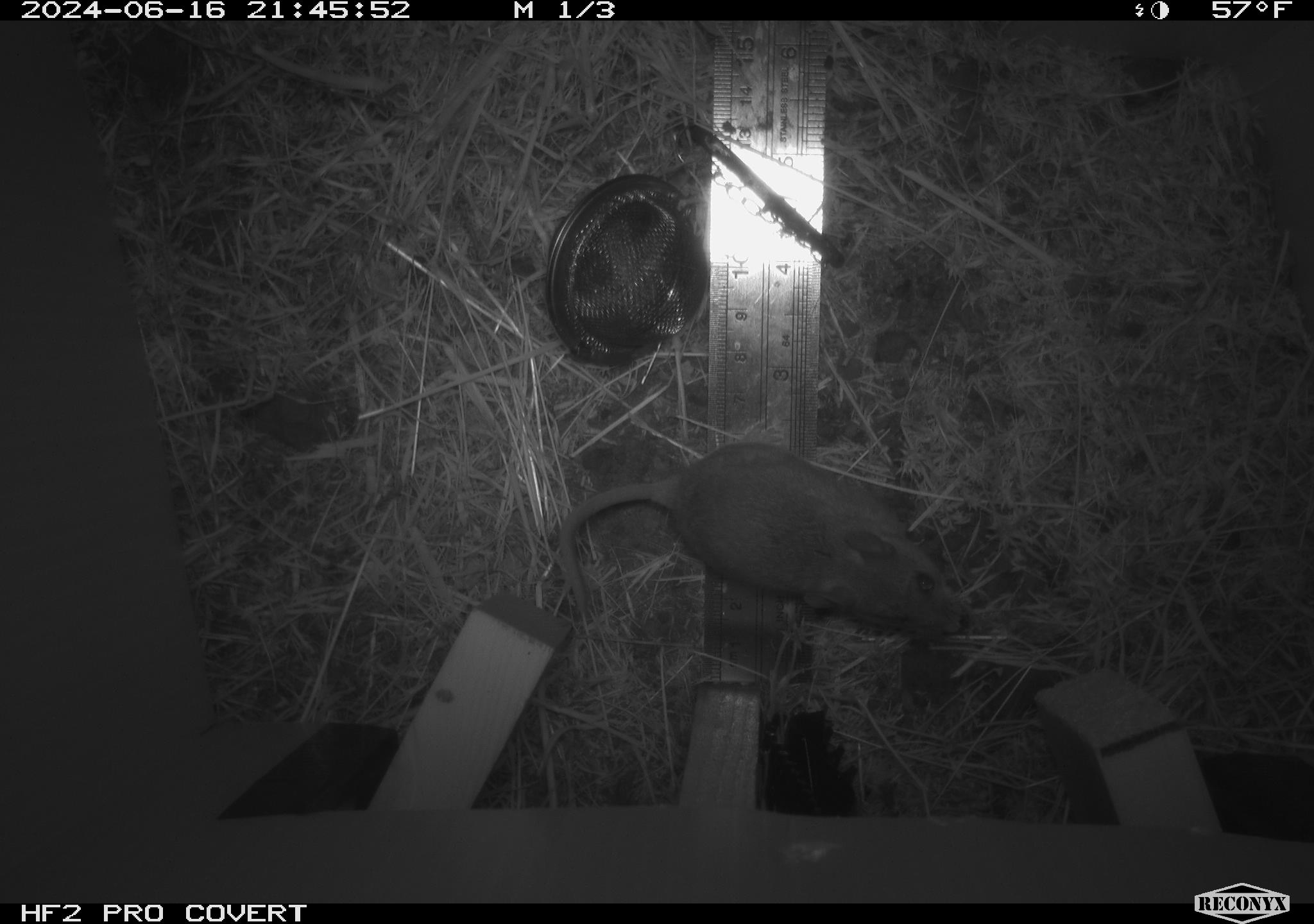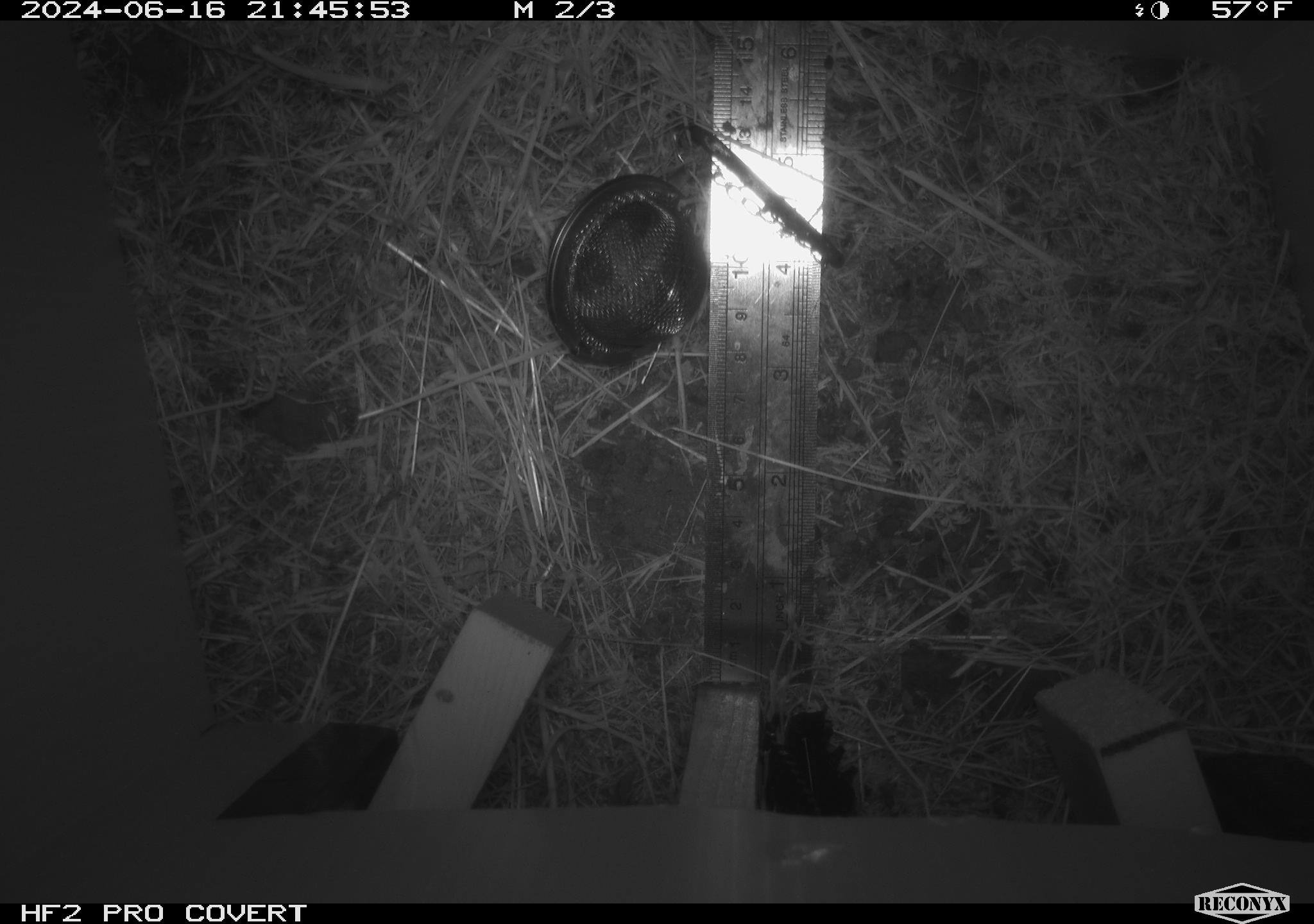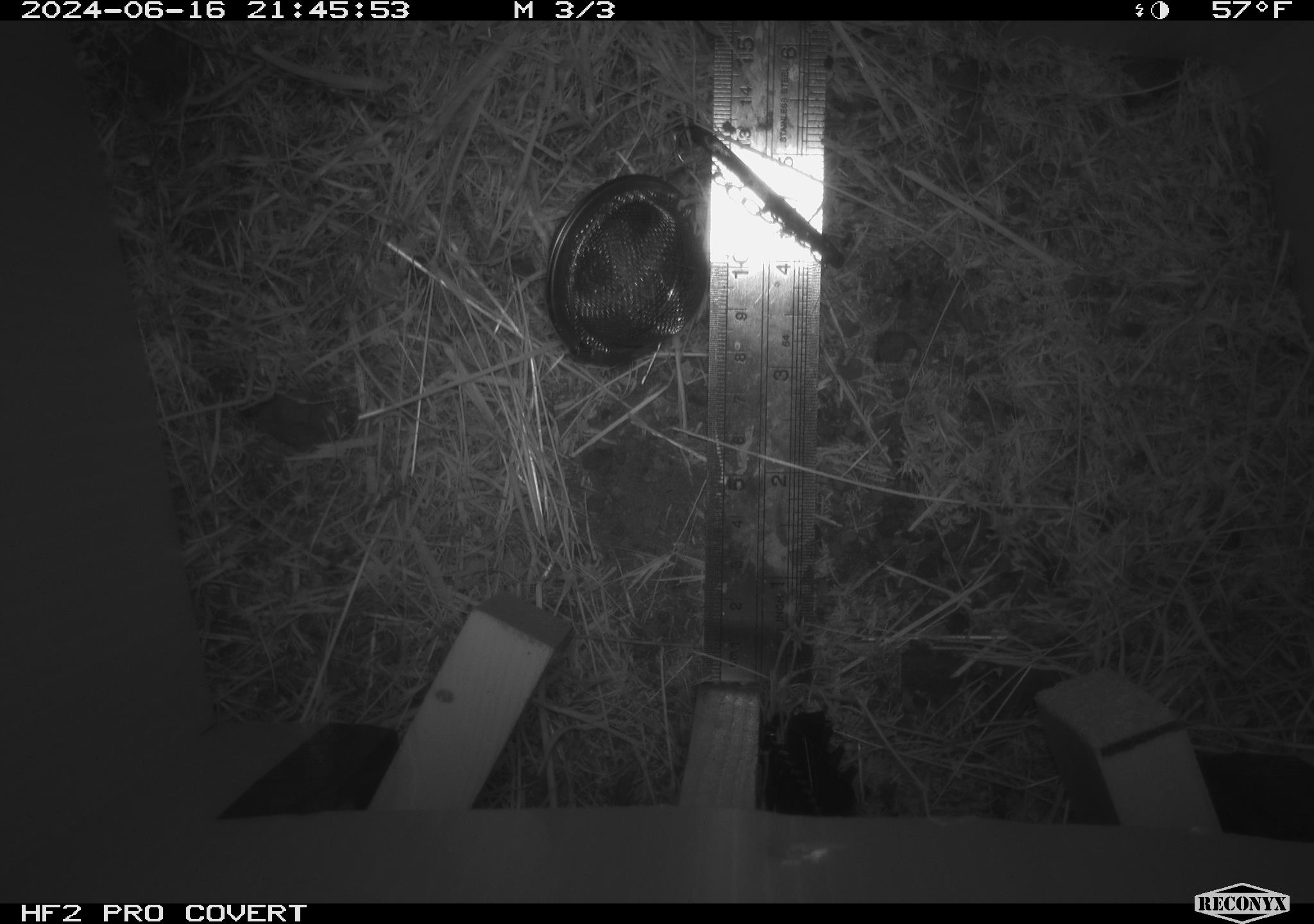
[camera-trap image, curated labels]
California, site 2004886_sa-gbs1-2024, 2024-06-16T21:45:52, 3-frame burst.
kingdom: Animalia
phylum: Chordata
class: Mammalia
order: Rodentia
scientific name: Rodentia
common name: mouse species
Mouse species (Rodentia).